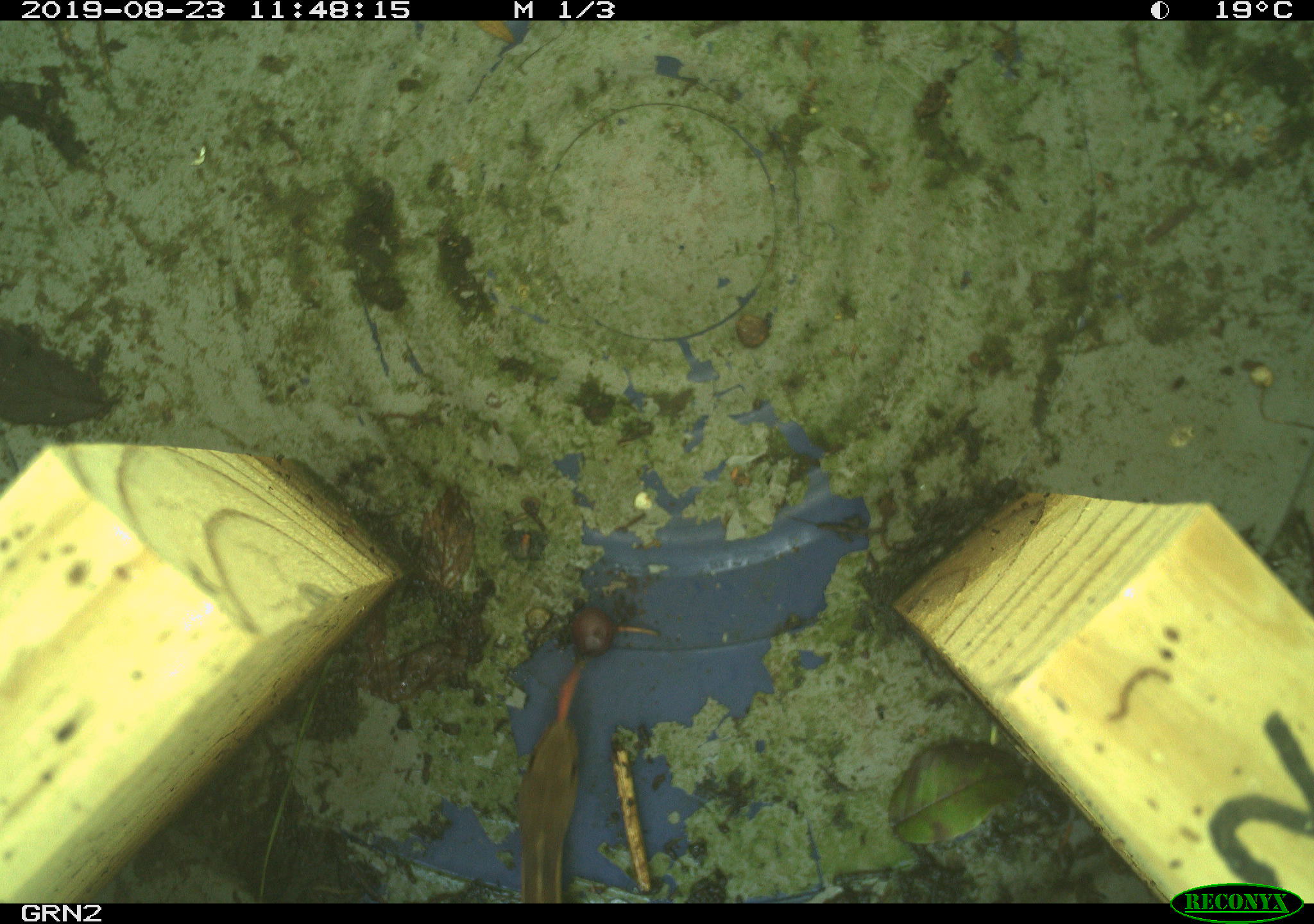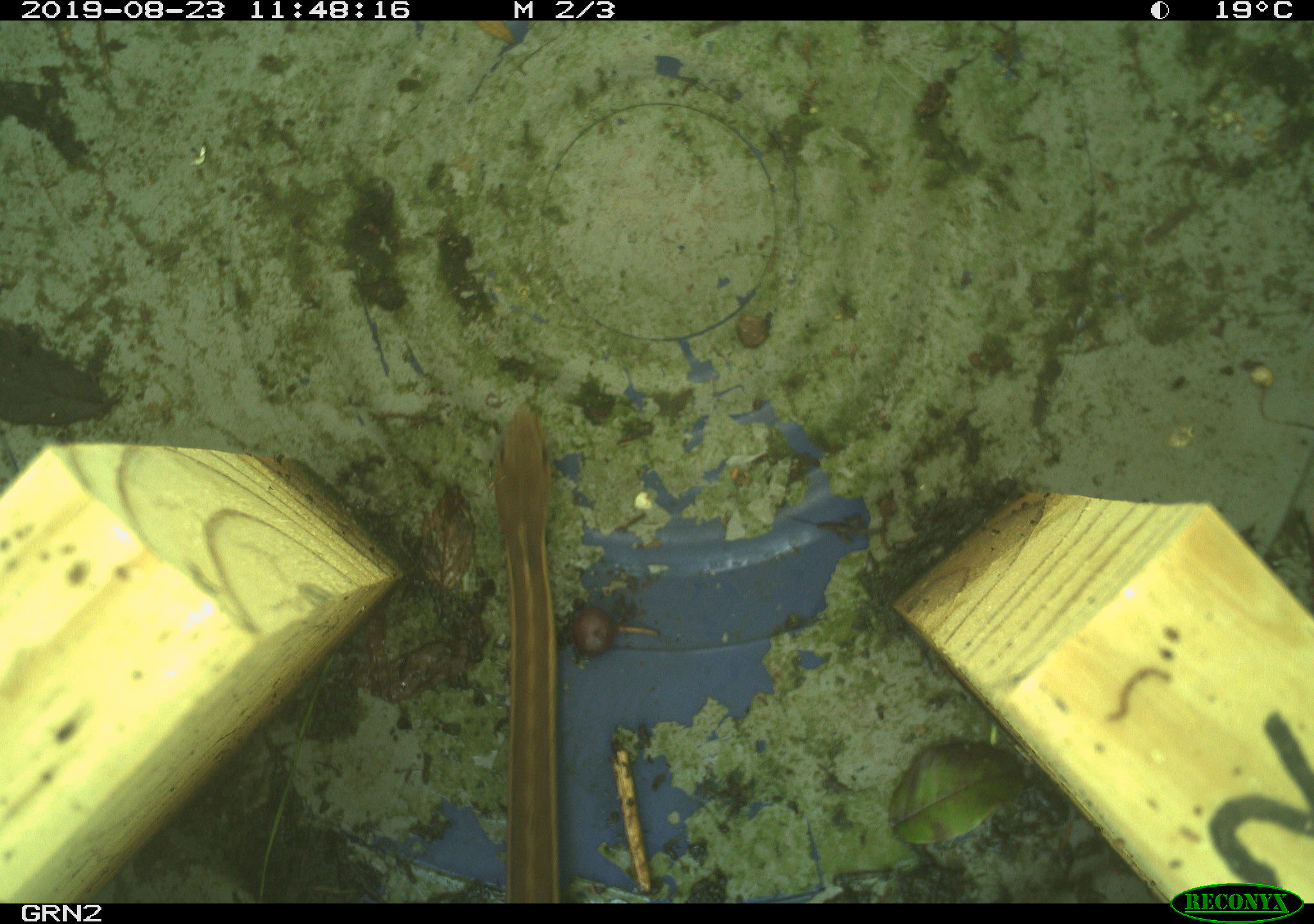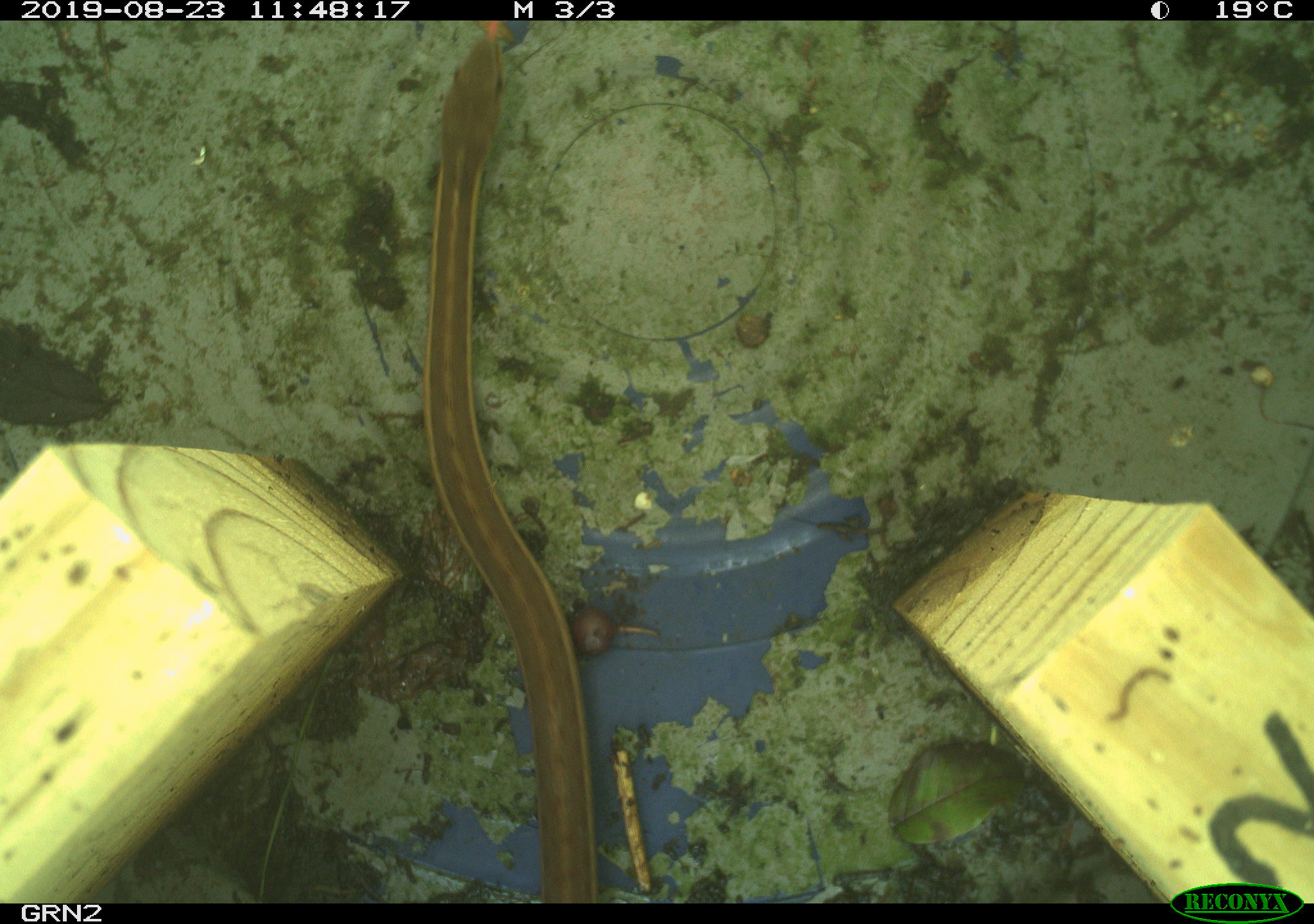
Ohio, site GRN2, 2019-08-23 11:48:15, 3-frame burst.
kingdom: Animalia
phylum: Chordata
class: Reptilia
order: Squamata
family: Colubridae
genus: Thamnophis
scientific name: Thamnophis sirtalis sirtalis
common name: eastern gartersnake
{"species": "eastern gartersnake (Thamnophis sirtalis sirtalis)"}